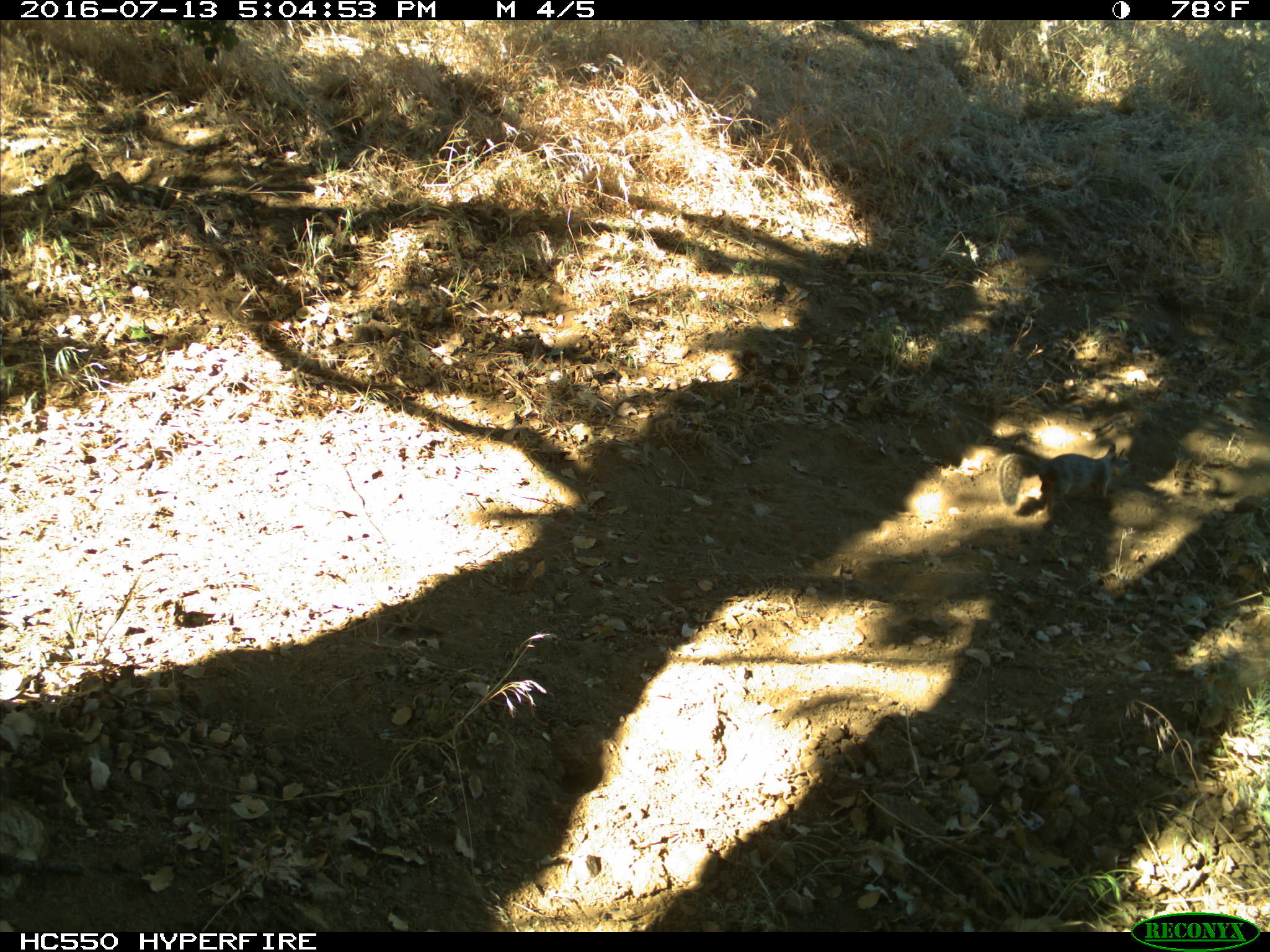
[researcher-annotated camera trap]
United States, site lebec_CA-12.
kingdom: Animalia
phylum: Chordata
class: Mammalia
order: Rodentia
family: Sciuridae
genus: Otospermophilus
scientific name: Otospermophilus beecheyi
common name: california ground squirrel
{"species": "Otospermophilus beecheyi (california ground squirrel)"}